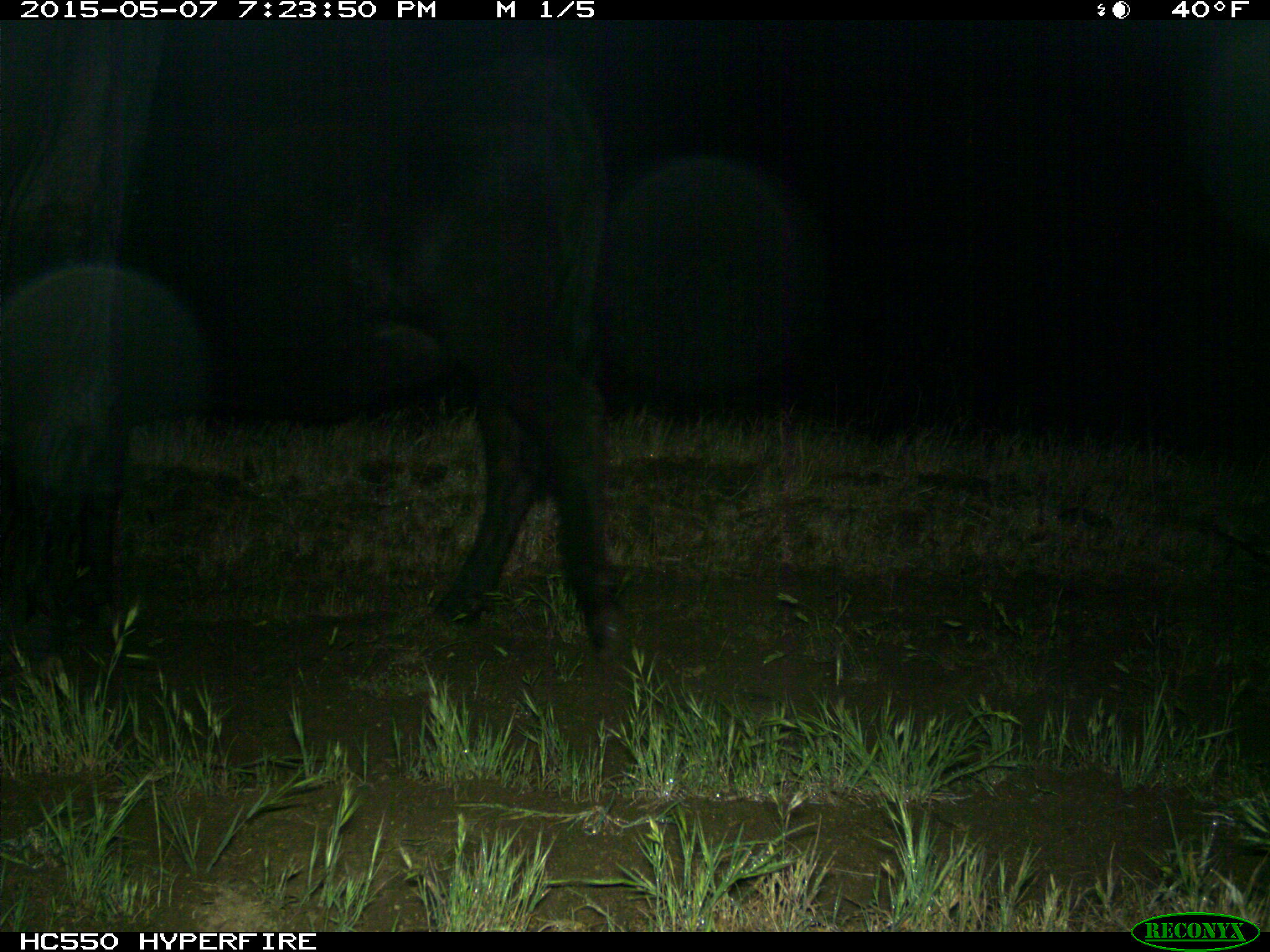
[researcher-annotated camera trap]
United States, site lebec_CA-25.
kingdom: Animalia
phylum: Chordata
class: Mammalia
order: Artiodactyla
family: Bovidae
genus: Bos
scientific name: Bos taurus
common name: domestic cow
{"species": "Bos taurus (domestic cow)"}